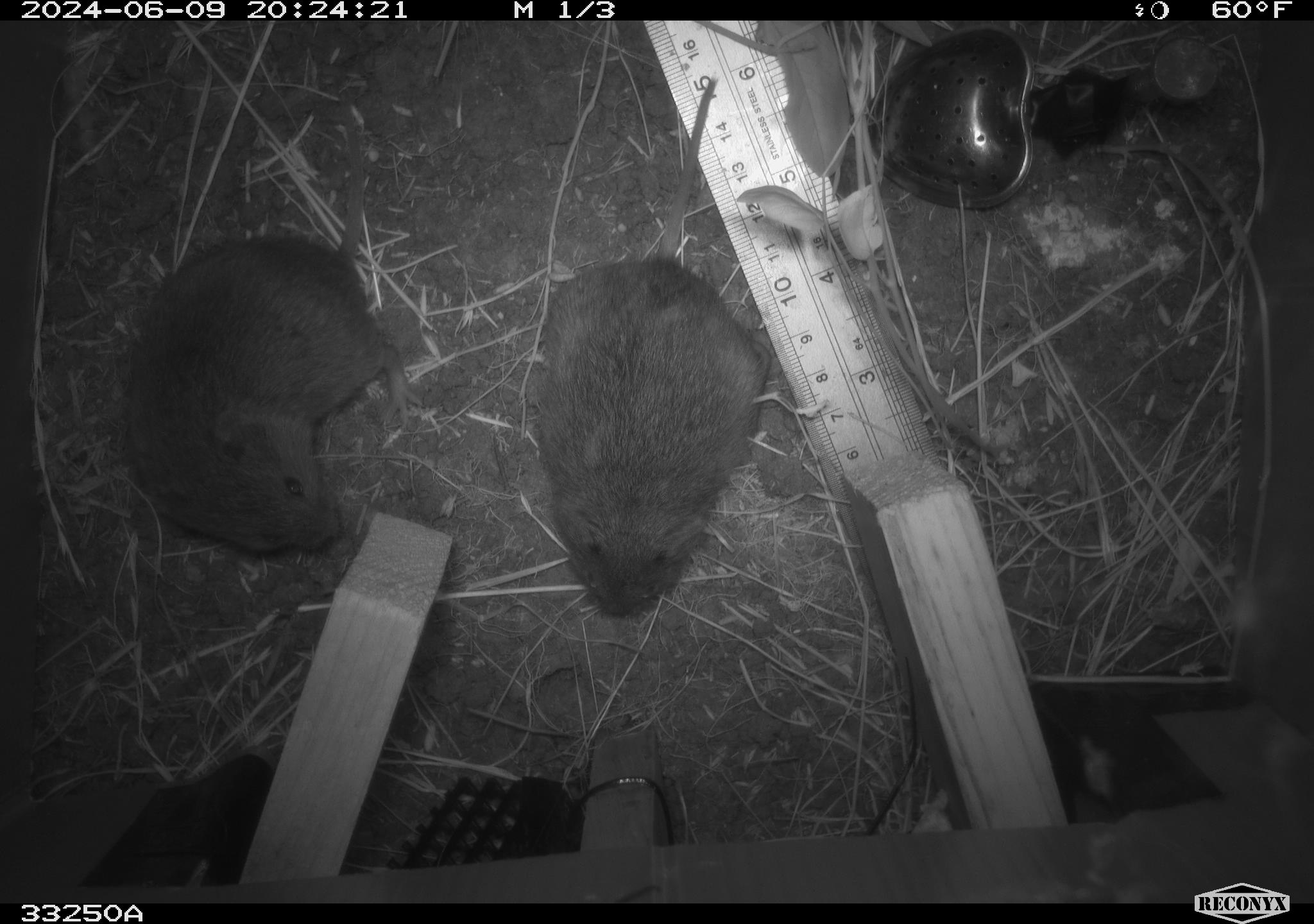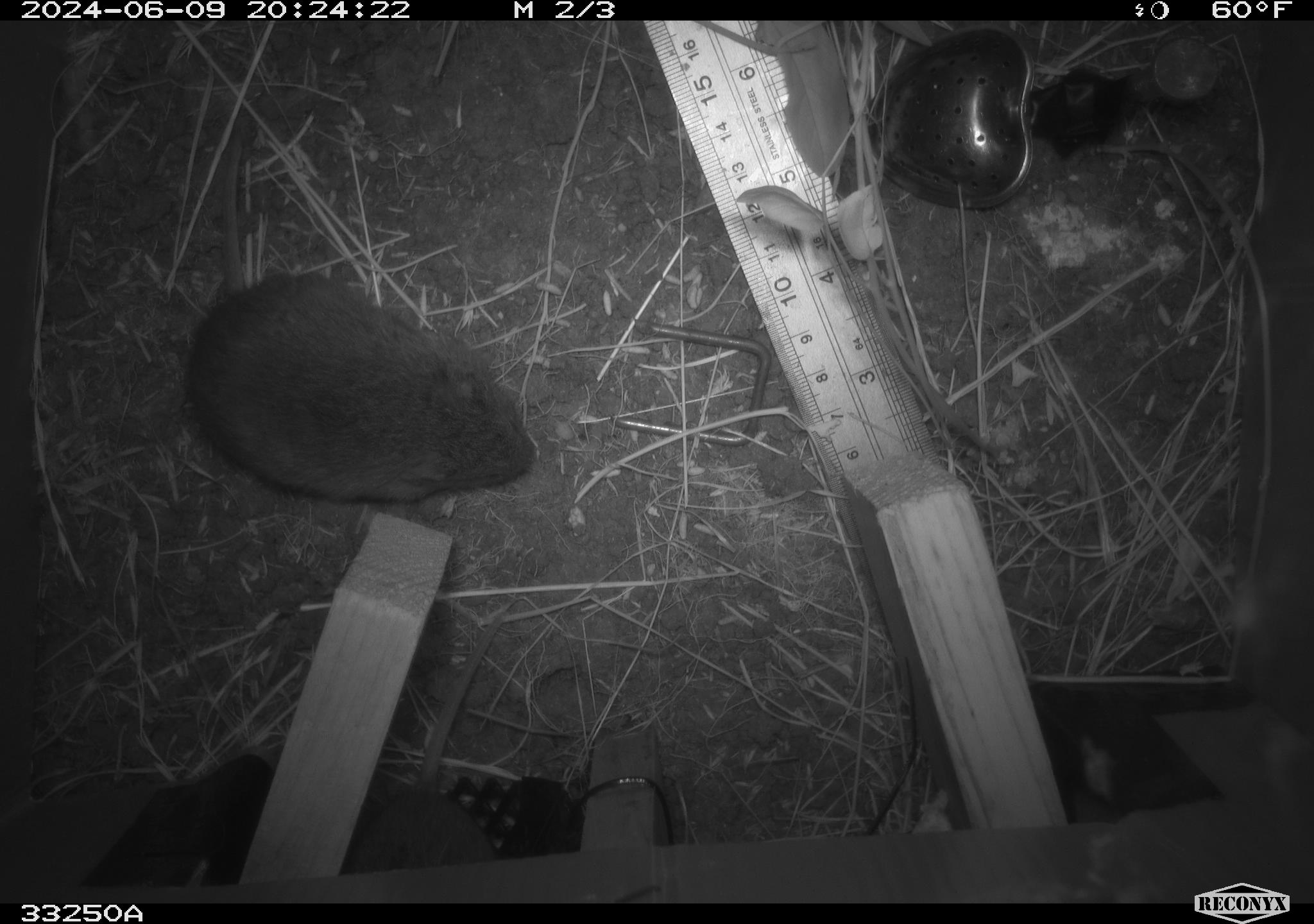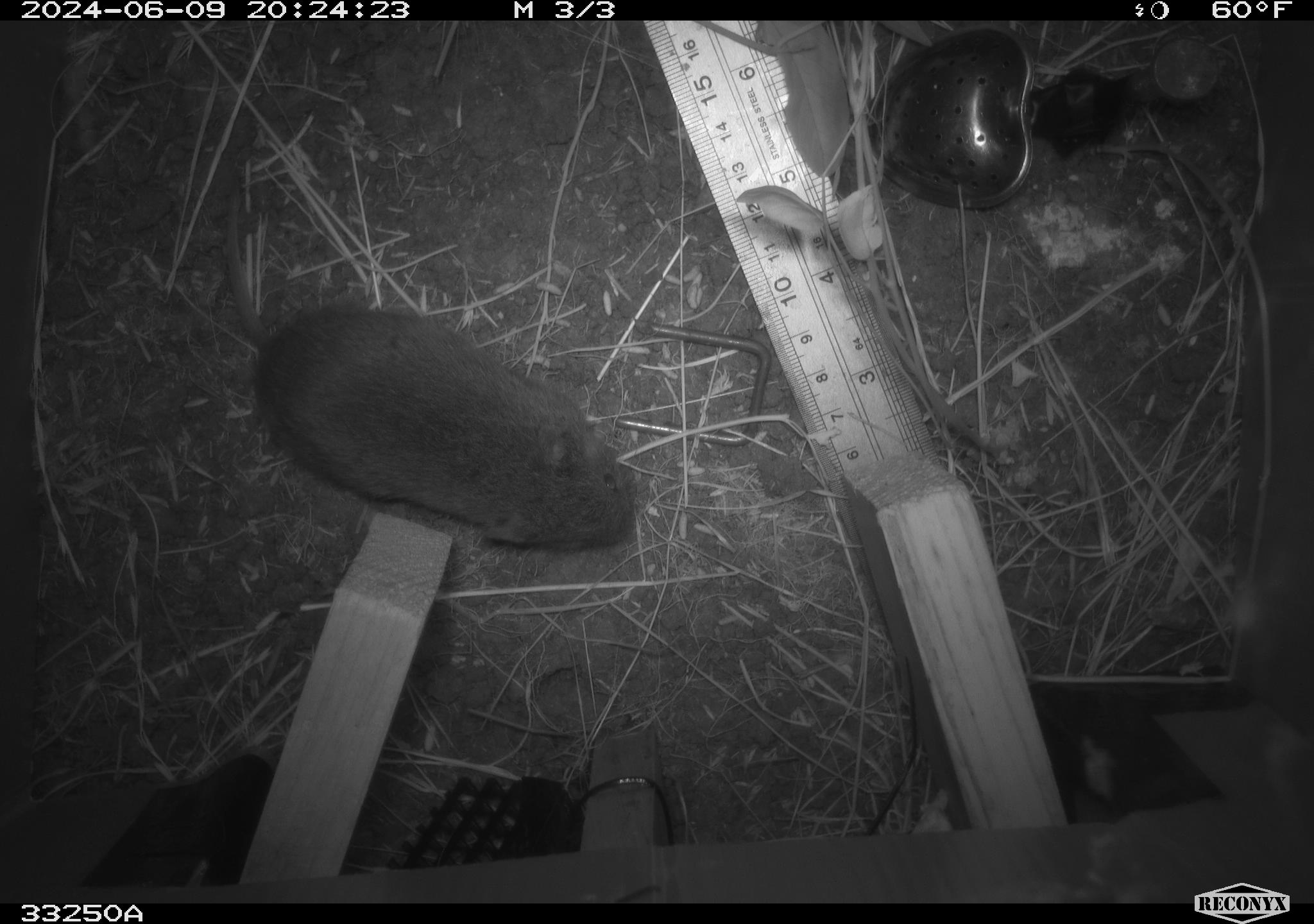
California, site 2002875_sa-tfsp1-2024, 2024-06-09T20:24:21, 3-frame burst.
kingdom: Animalia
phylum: Chordata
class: Mammalia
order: Rodentia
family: Cricetidae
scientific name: Arvicolinae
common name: voles, lemmings, and muskrats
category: arvicolinae subfamily